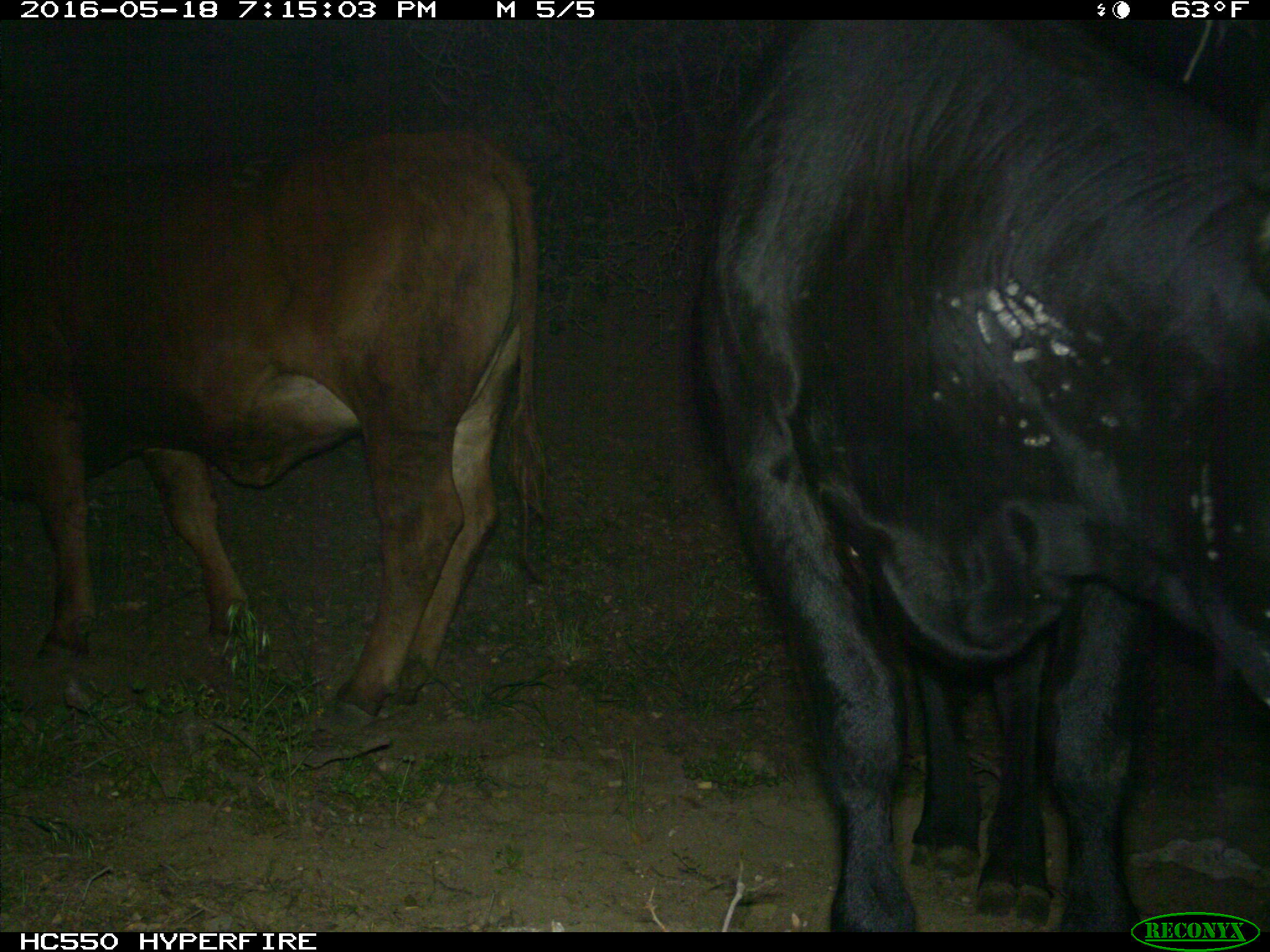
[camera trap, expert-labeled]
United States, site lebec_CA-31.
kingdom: Animalia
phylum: Chordata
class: Mammalia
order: Artiodactyla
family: Bovidae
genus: Bos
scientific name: Bos taurus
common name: domestic cow